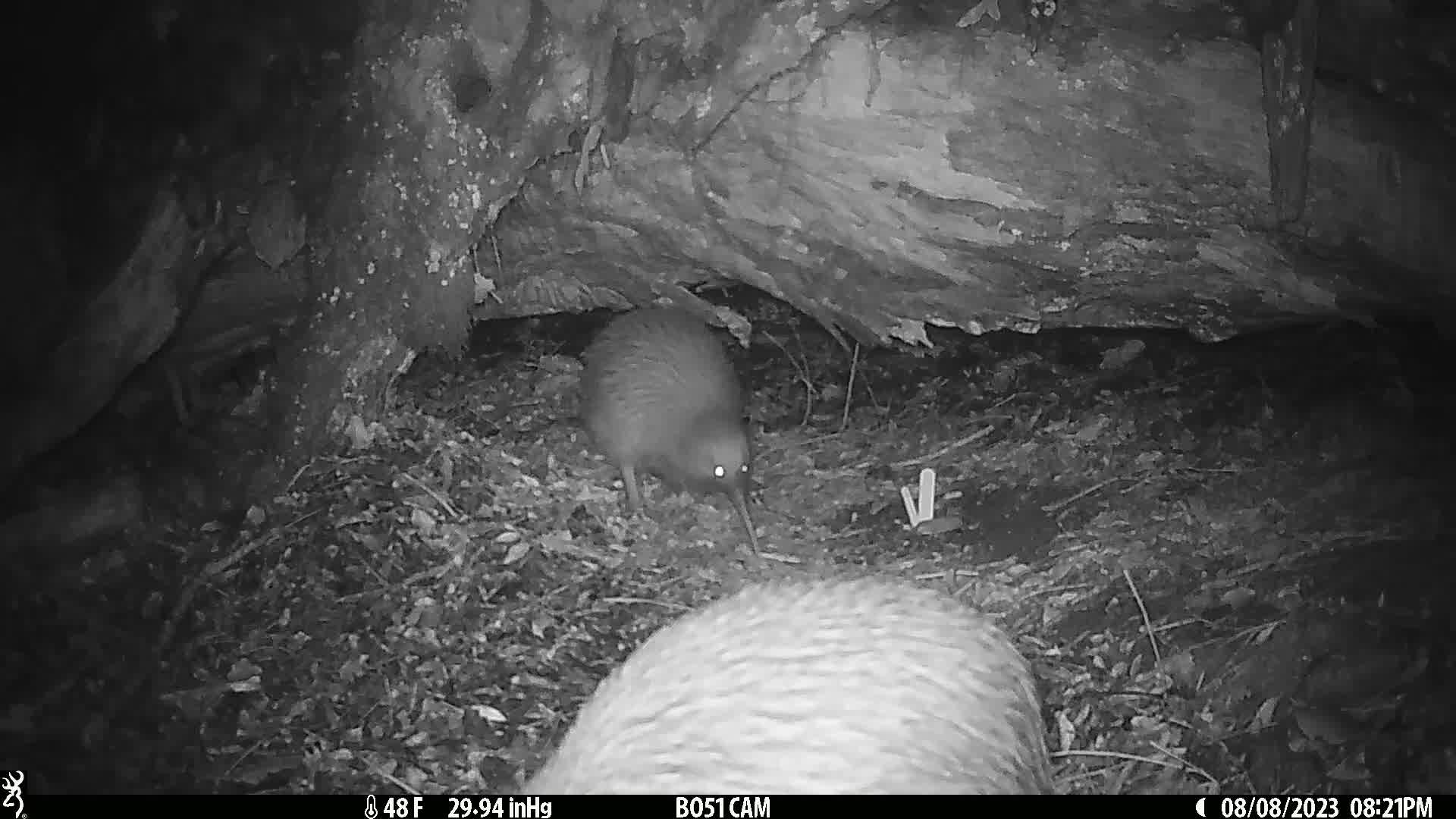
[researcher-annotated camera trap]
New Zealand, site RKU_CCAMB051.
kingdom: Animalia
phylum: Chordata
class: Aves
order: Apterygiformes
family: Apterygidae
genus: Apteryx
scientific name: Apteryx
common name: kiwi